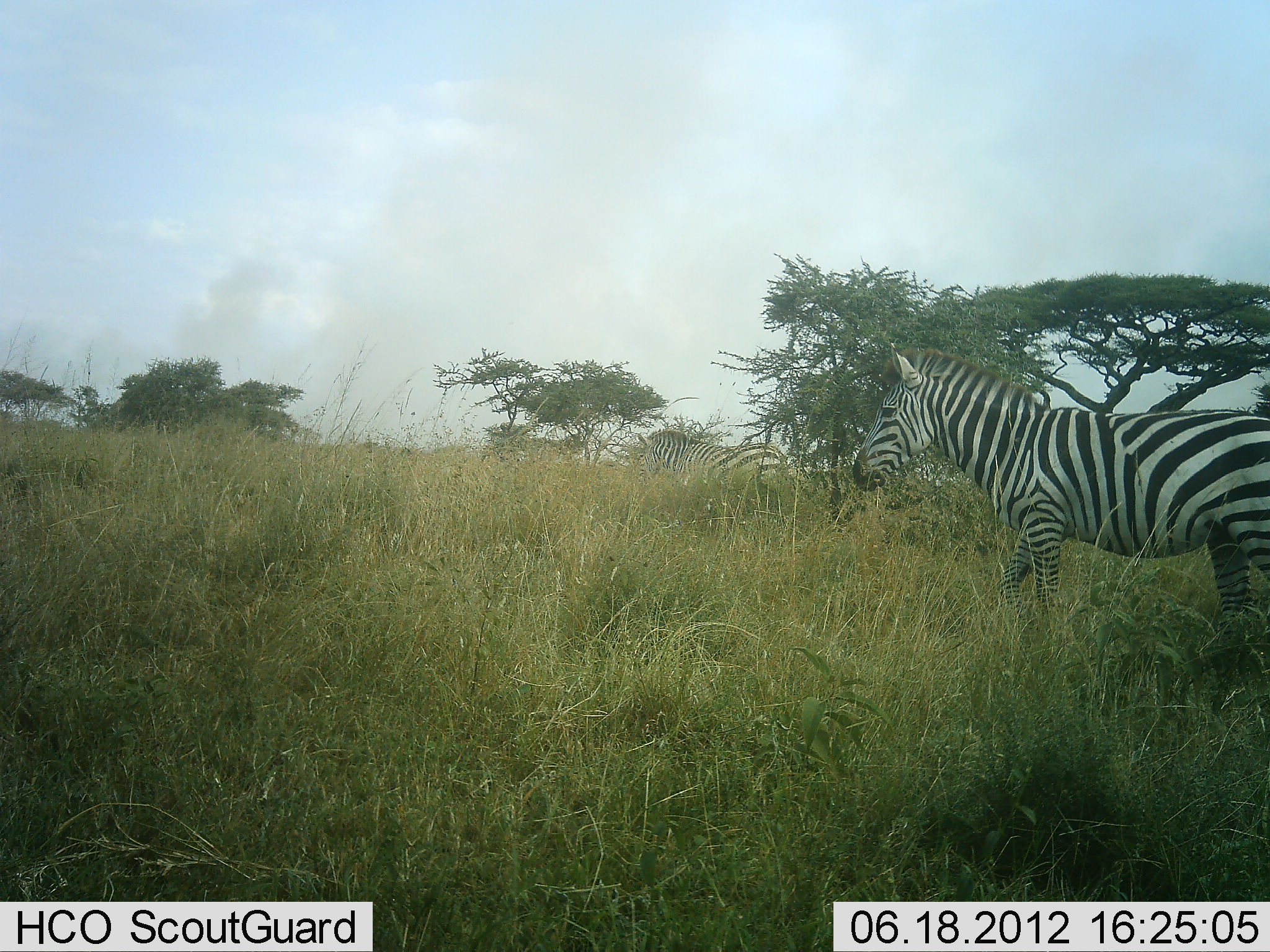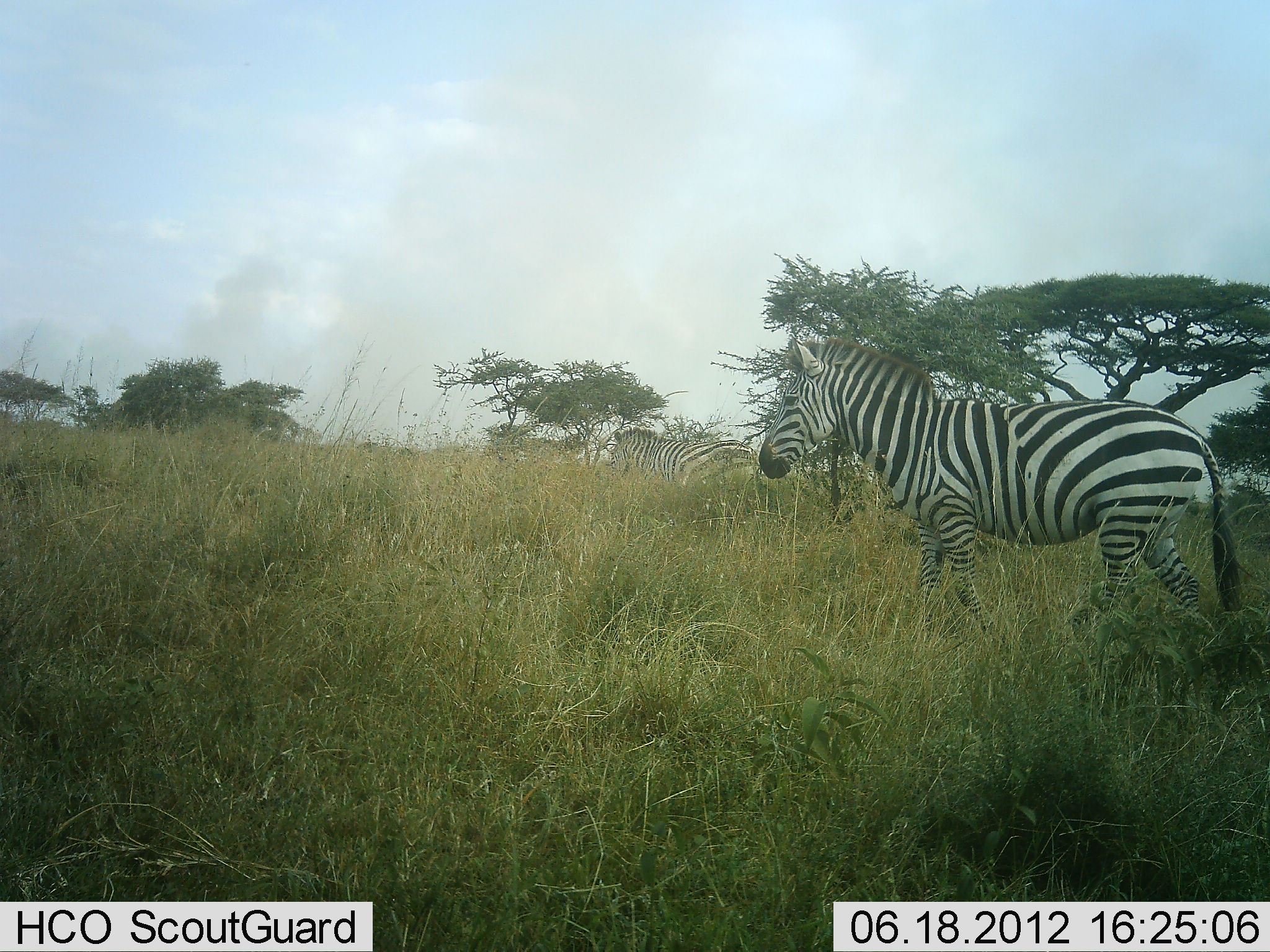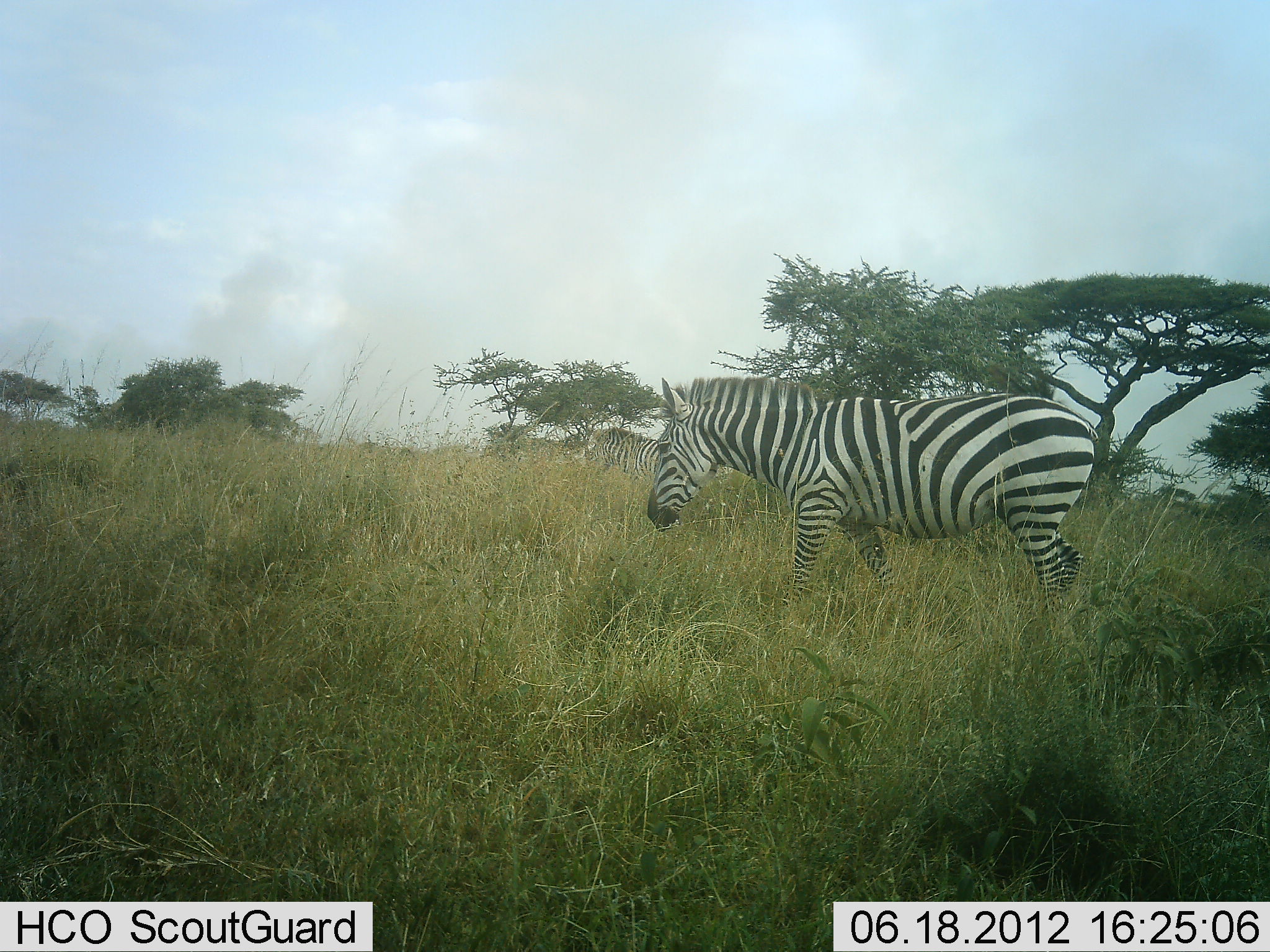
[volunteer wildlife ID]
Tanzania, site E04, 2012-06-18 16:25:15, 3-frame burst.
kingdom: Animalia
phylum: Chordata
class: Mammalia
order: Perissodactyla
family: Equidae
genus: Equus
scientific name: Equus quagga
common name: plains zebra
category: zebra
Zebra (plains zebra) (Equus quagga), count 2. Behavior (volunteer vote fractions): standing 10%, resting 0%, moving 100%, interacting 0%. Young present (vote fraction): 0%. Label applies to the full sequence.